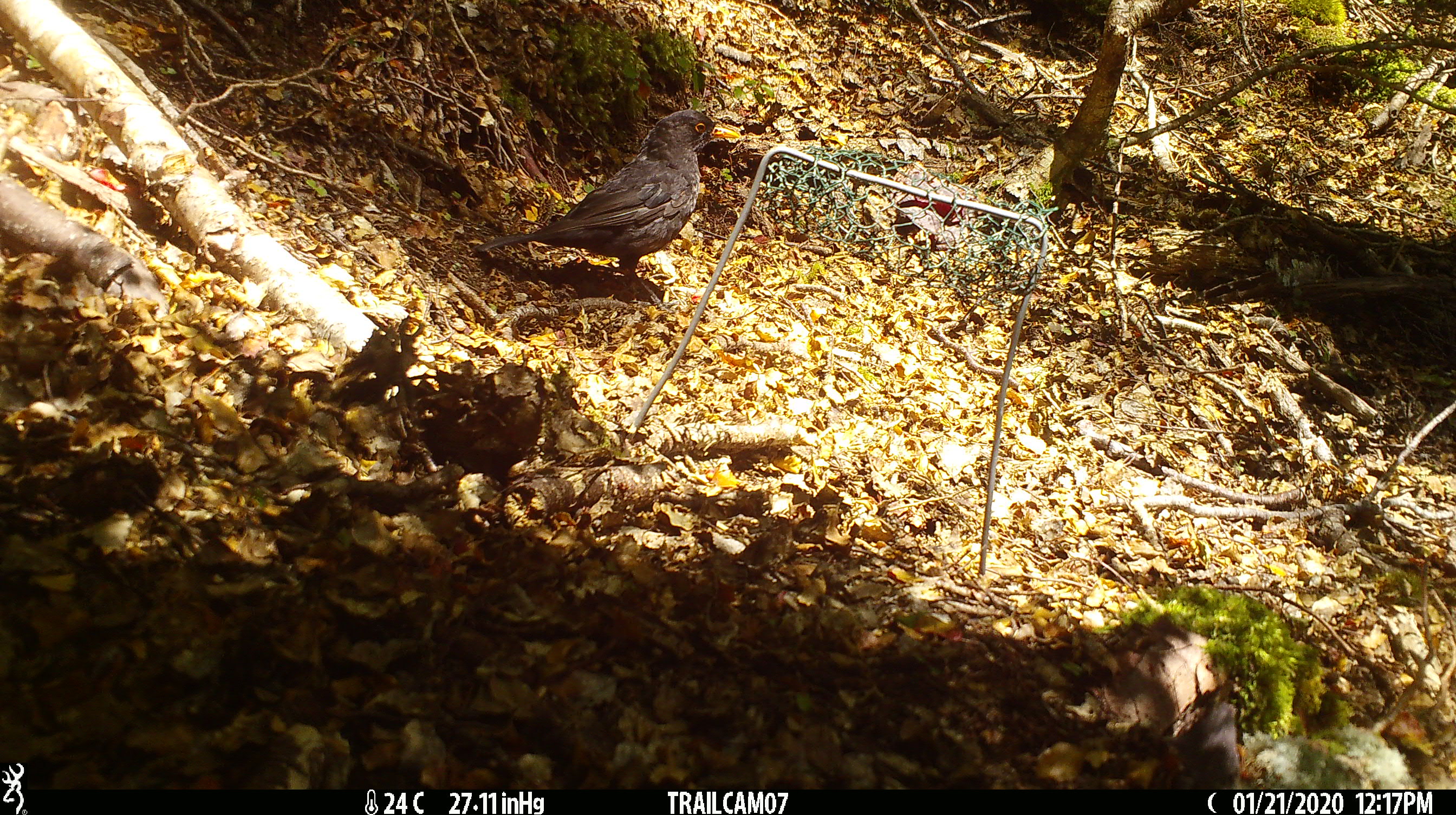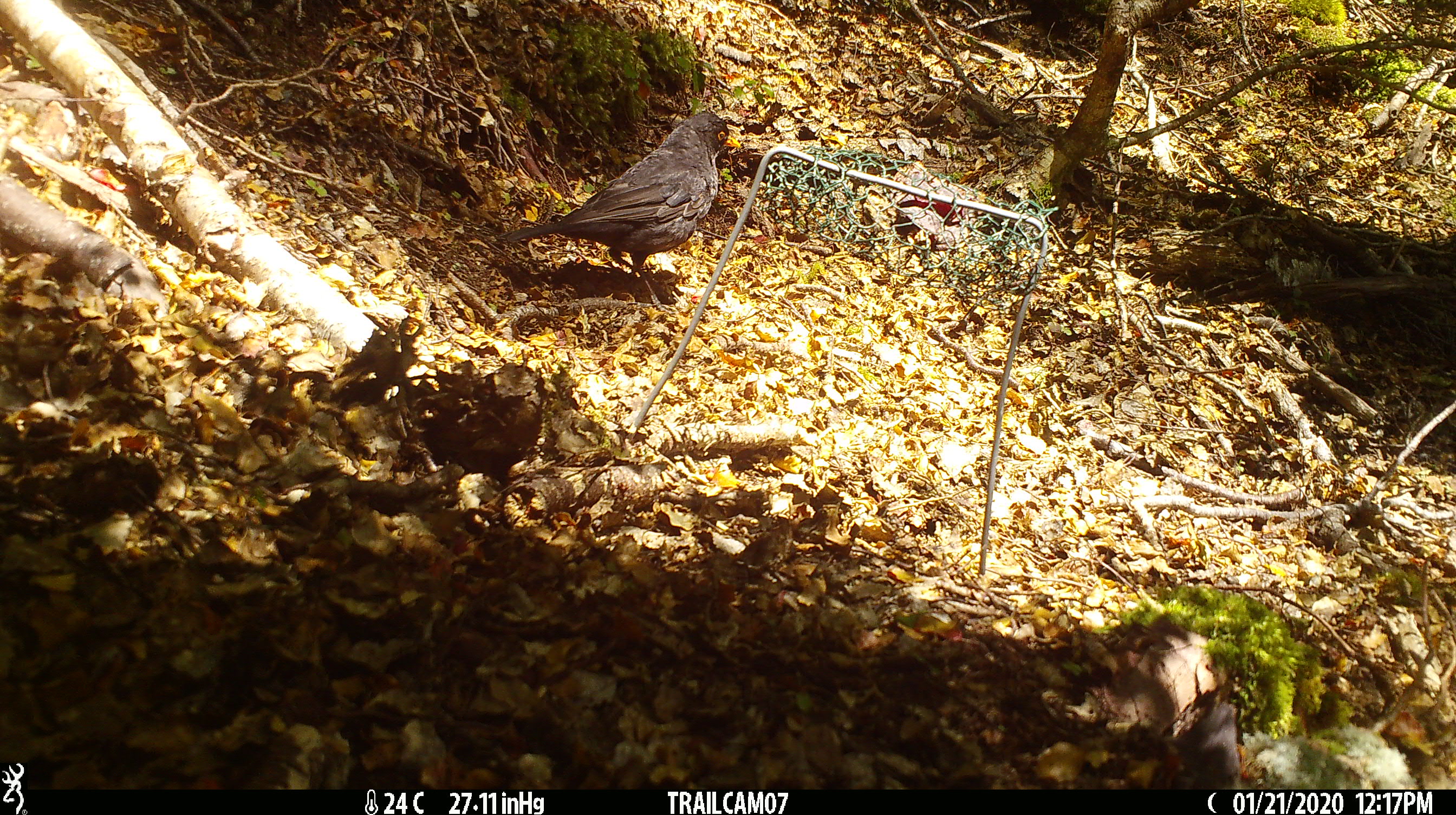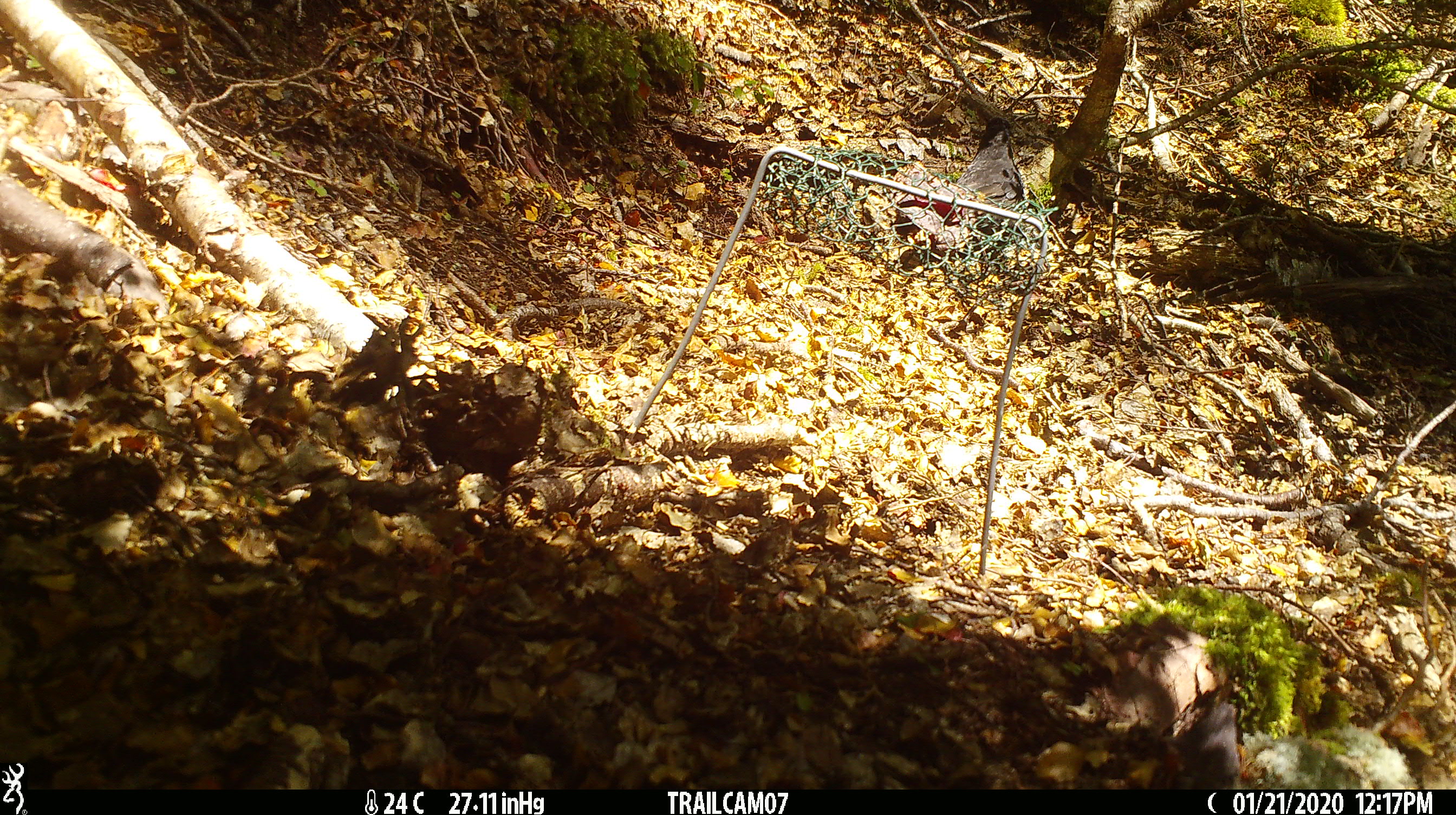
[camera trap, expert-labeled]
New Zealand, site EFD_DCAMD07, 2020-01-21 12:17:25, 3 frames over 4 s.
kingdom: Animalia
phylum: Chordata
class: Aves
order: Passeriformes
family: Turdidae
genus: Turdus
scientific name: Turdus merula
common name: eurasian blackbird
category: blackbird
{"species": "blackbird (eurasian blackbird) (Turdus merula)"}